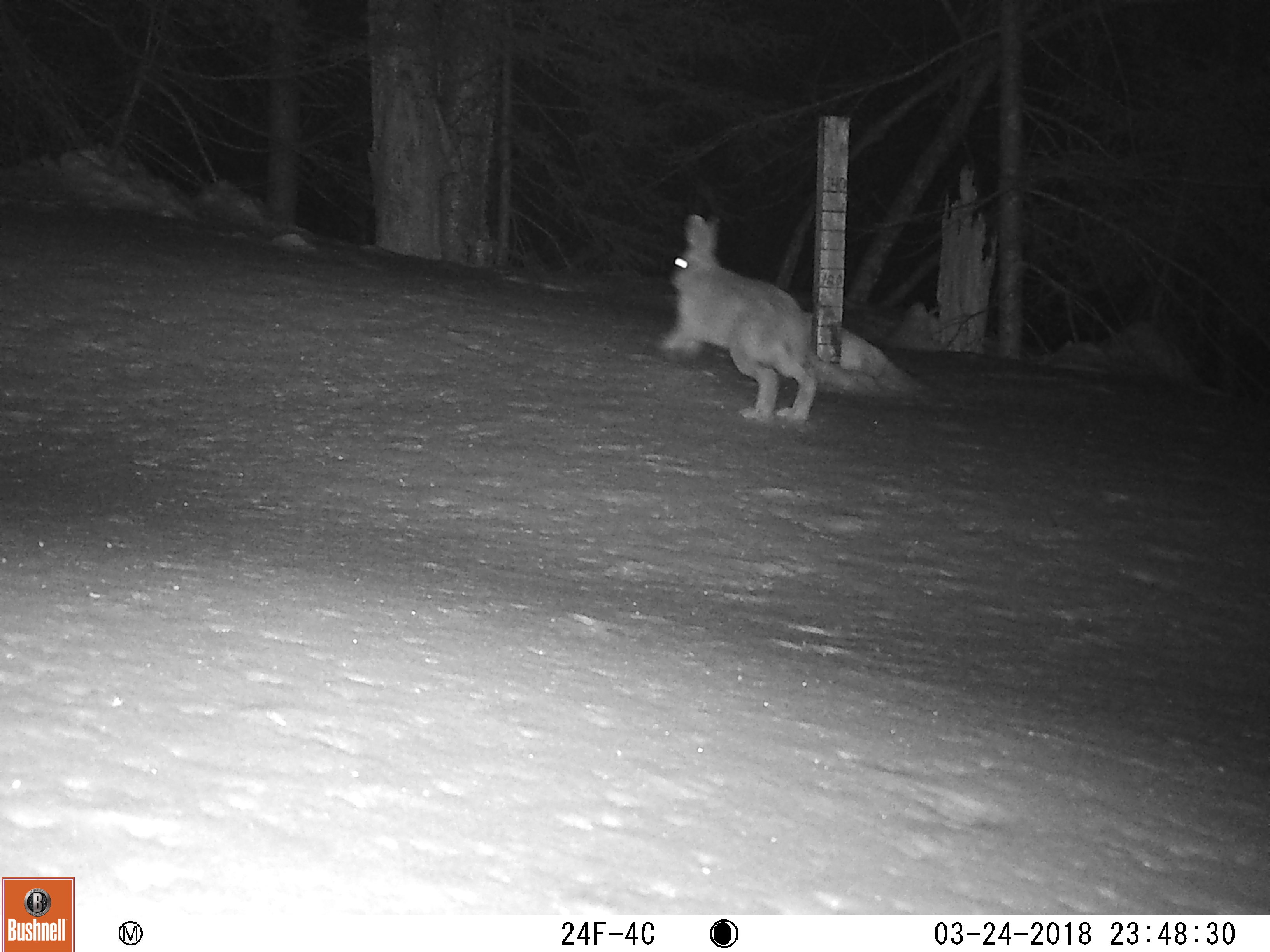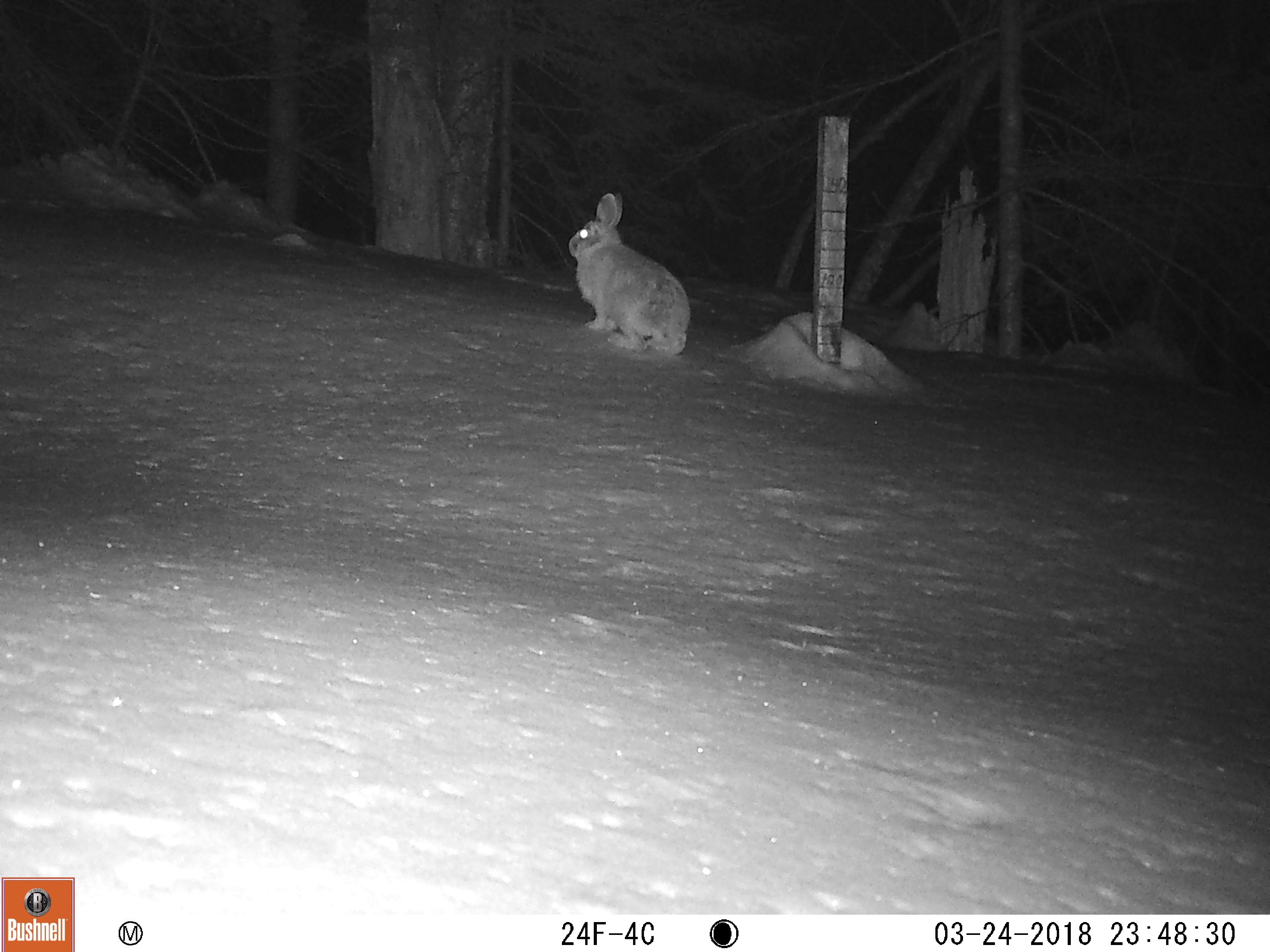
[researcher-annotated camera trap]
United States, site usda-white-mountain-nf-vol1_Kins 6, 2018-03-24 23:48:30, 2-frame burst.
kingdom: Animalia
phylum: Chordata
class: Mammalia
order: Lagomorpha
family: Leporidae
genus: Lepus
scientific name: Lepus americanus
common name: snowshoe hare